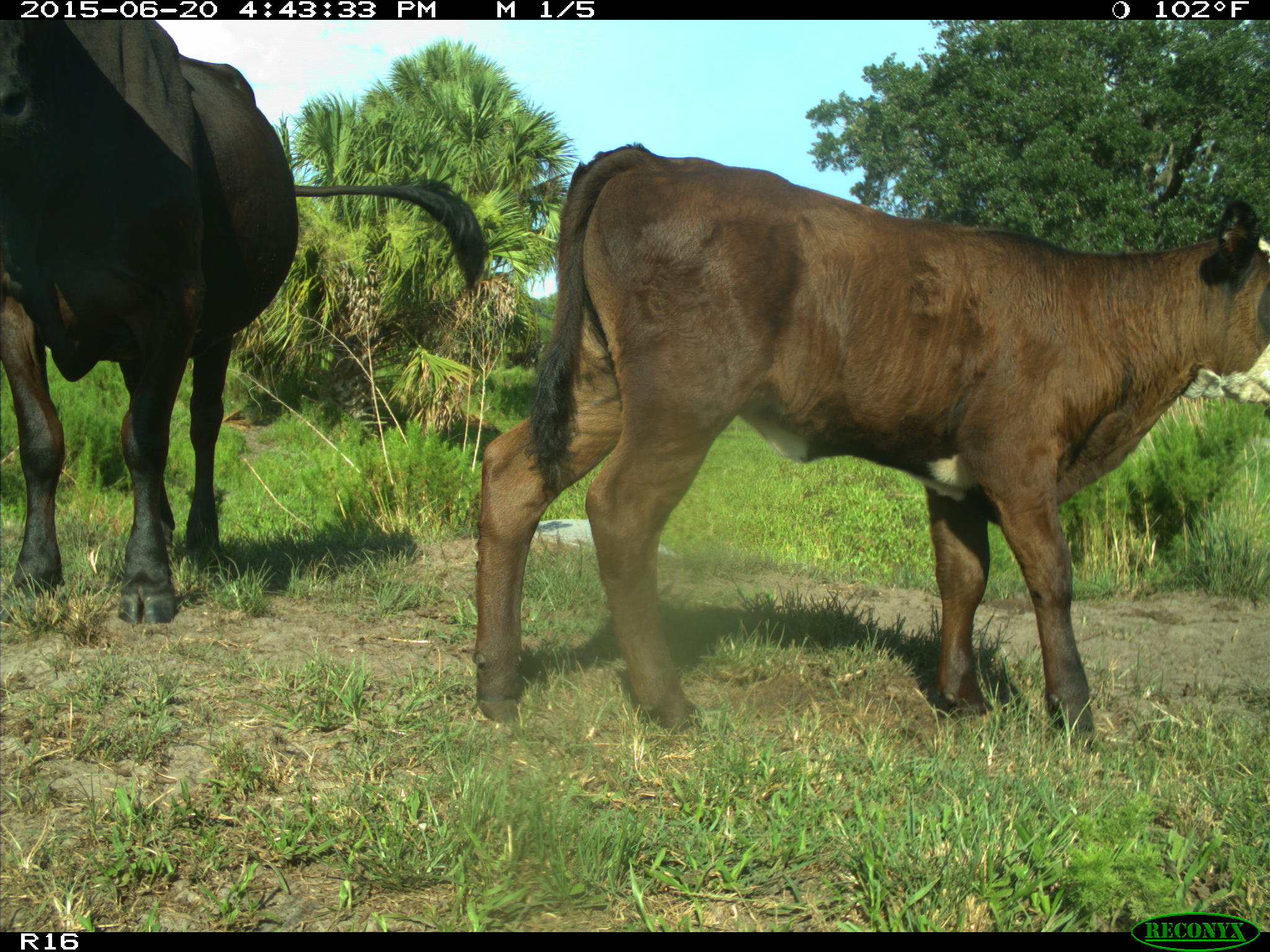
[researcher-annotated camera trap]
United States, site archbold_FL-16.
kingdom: Animalia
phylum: Chordata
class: Mammalia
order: Artiodactyla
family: Bovidae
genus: Bos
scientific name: Bos taurus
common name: domestic cow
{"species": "Bos taurus (domestic cow)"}